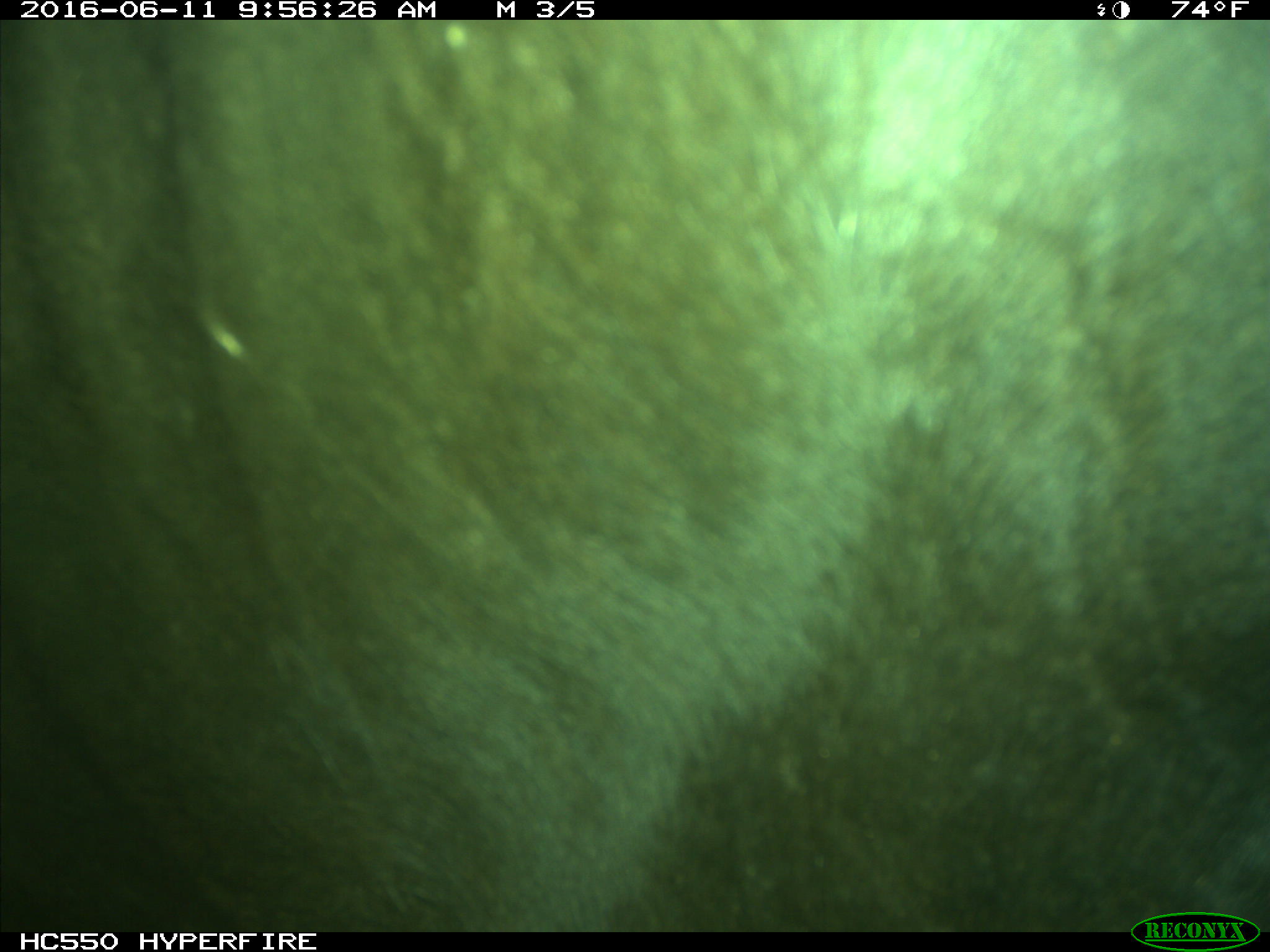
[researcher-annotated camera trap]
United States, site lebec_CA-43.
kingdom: Animalia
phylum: Chordata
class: Mammalia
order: Artiodactyla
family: Bovidae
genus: Bos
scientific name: Bos taurus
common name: domestic cow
Bos taurus (domestic cow).